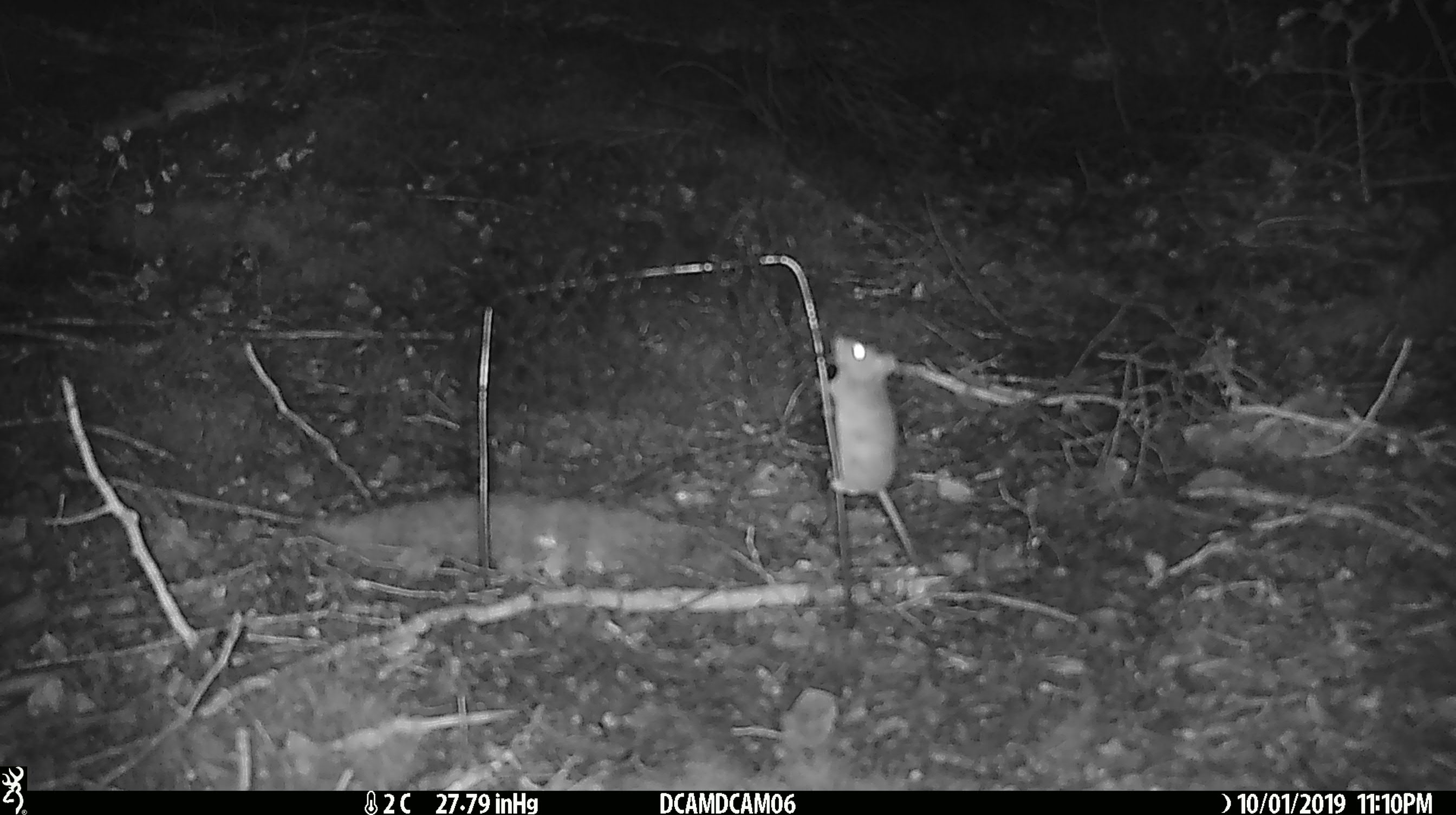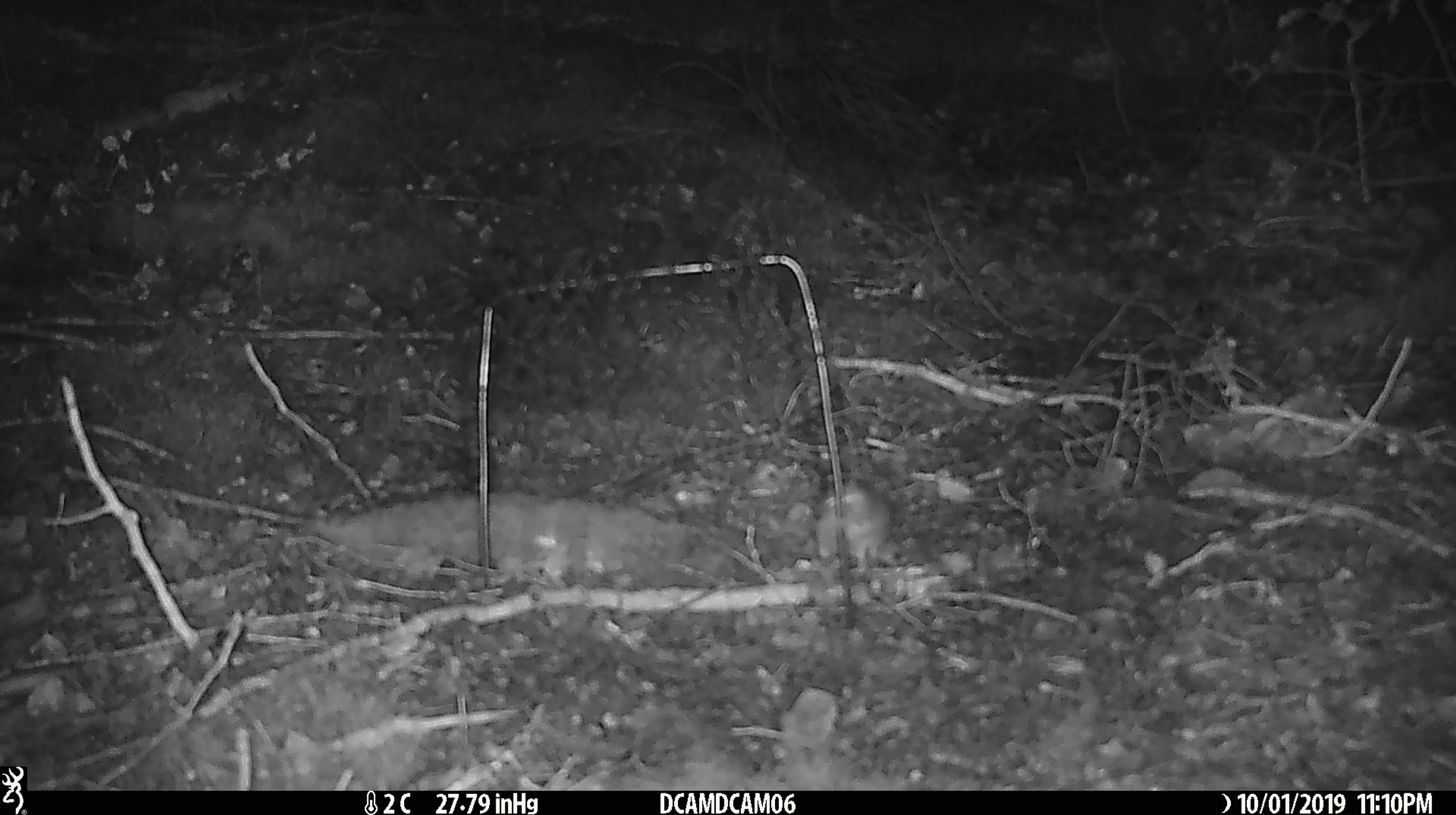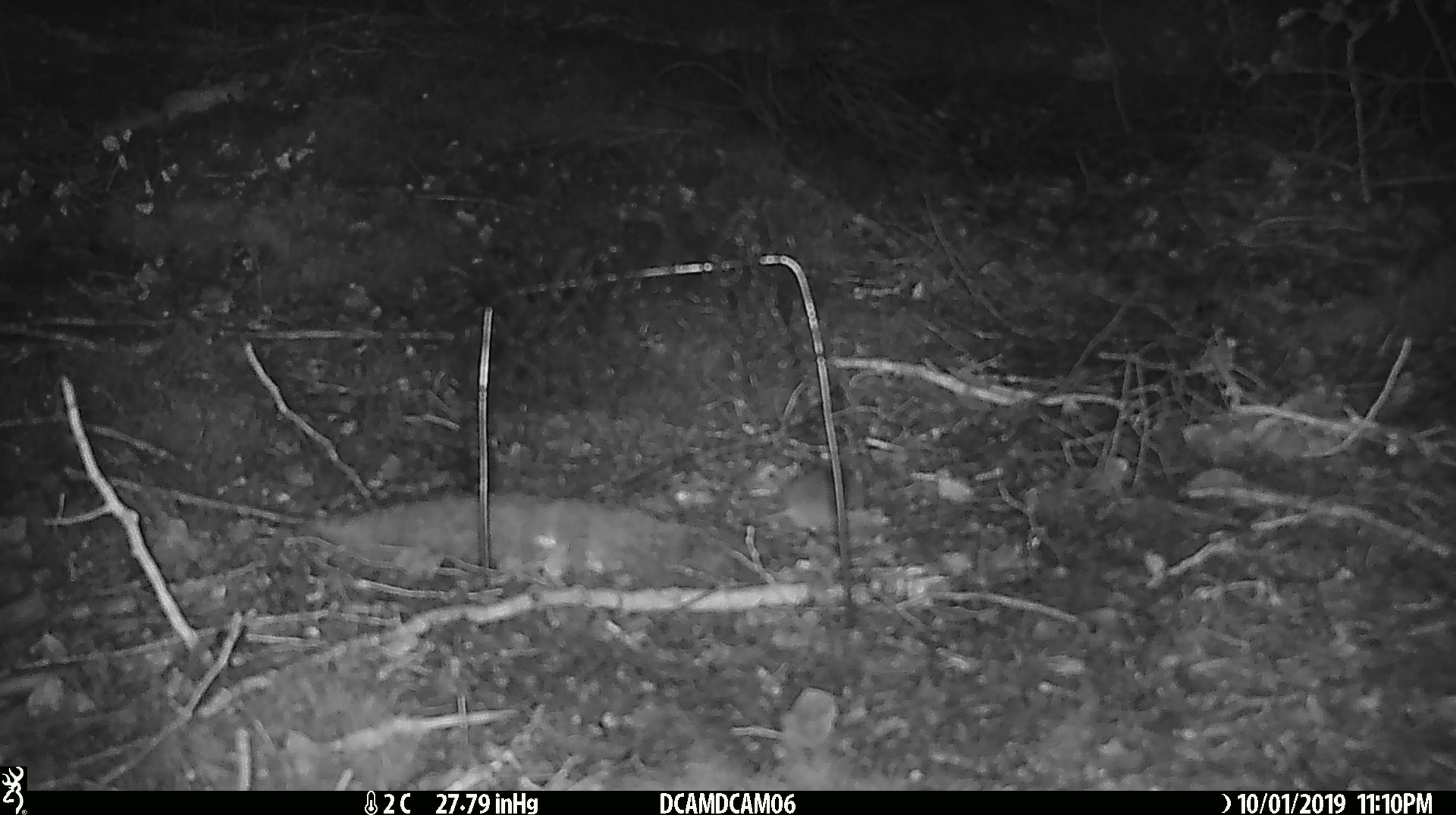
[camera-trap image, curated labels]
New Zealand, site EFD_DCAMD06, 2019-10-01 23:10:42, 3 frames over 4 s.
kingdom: Animalia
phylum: Chordata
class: Mammalia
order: Rodentia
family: Muridae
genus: Mus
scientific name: Mus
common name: mouse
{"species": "mouse (Mus)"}